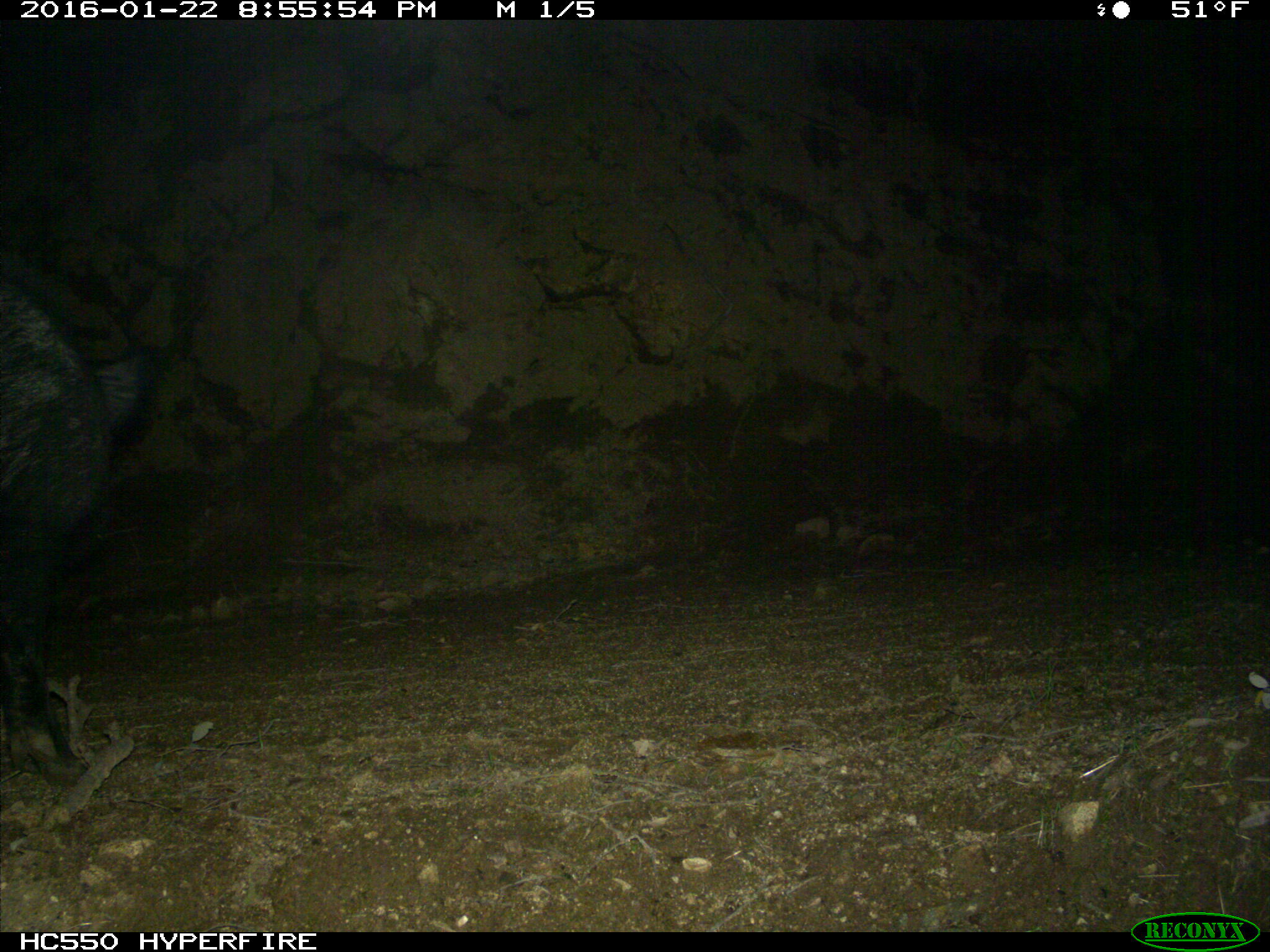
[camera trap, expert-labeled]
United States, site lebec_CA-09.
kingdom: Animalia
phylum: Chordata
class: Mammalia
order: Artiodactyla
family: Suidae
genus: Sus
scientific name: Sus scrofa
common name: wild boar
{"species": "Sus scrofa (wild boar)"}